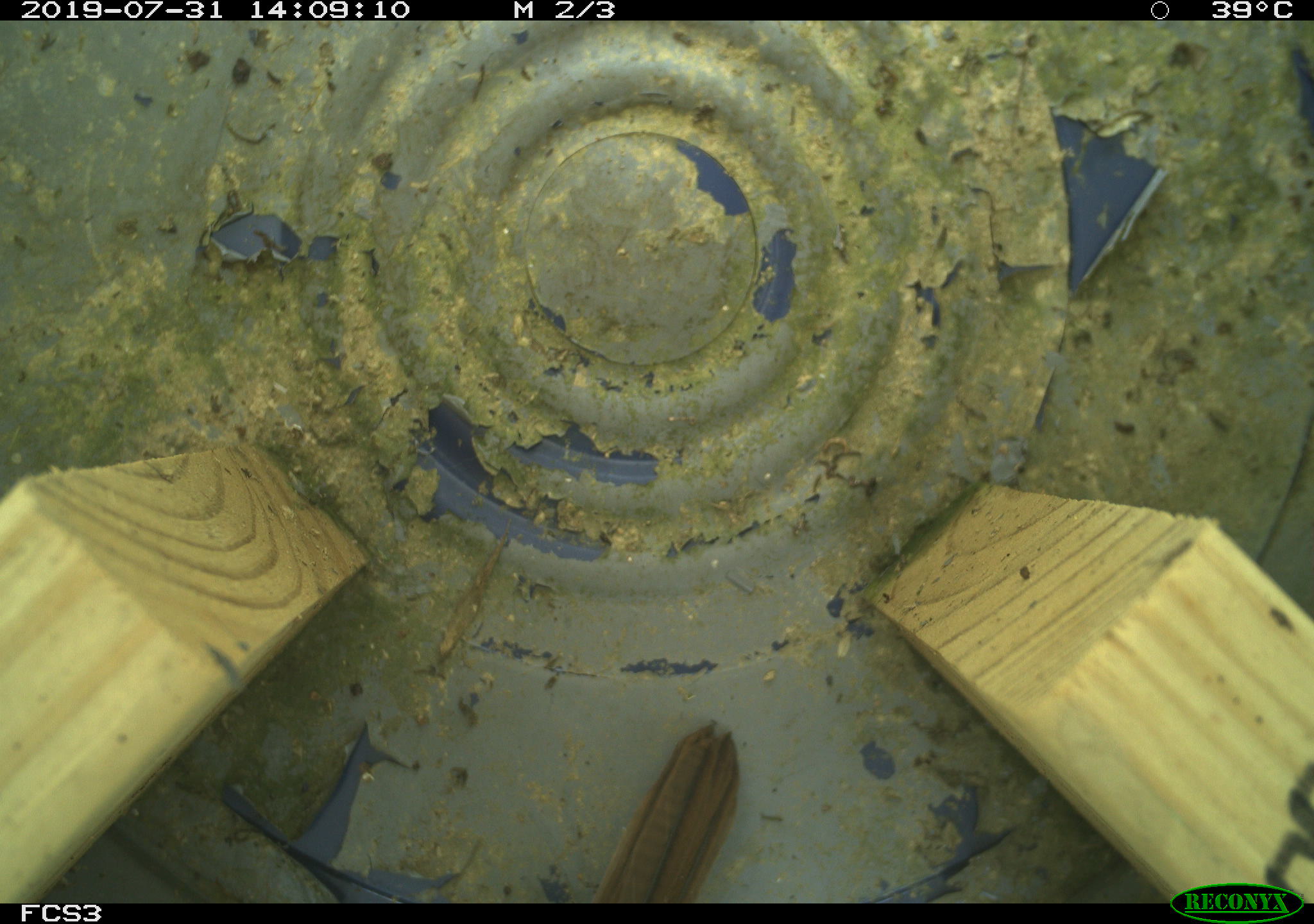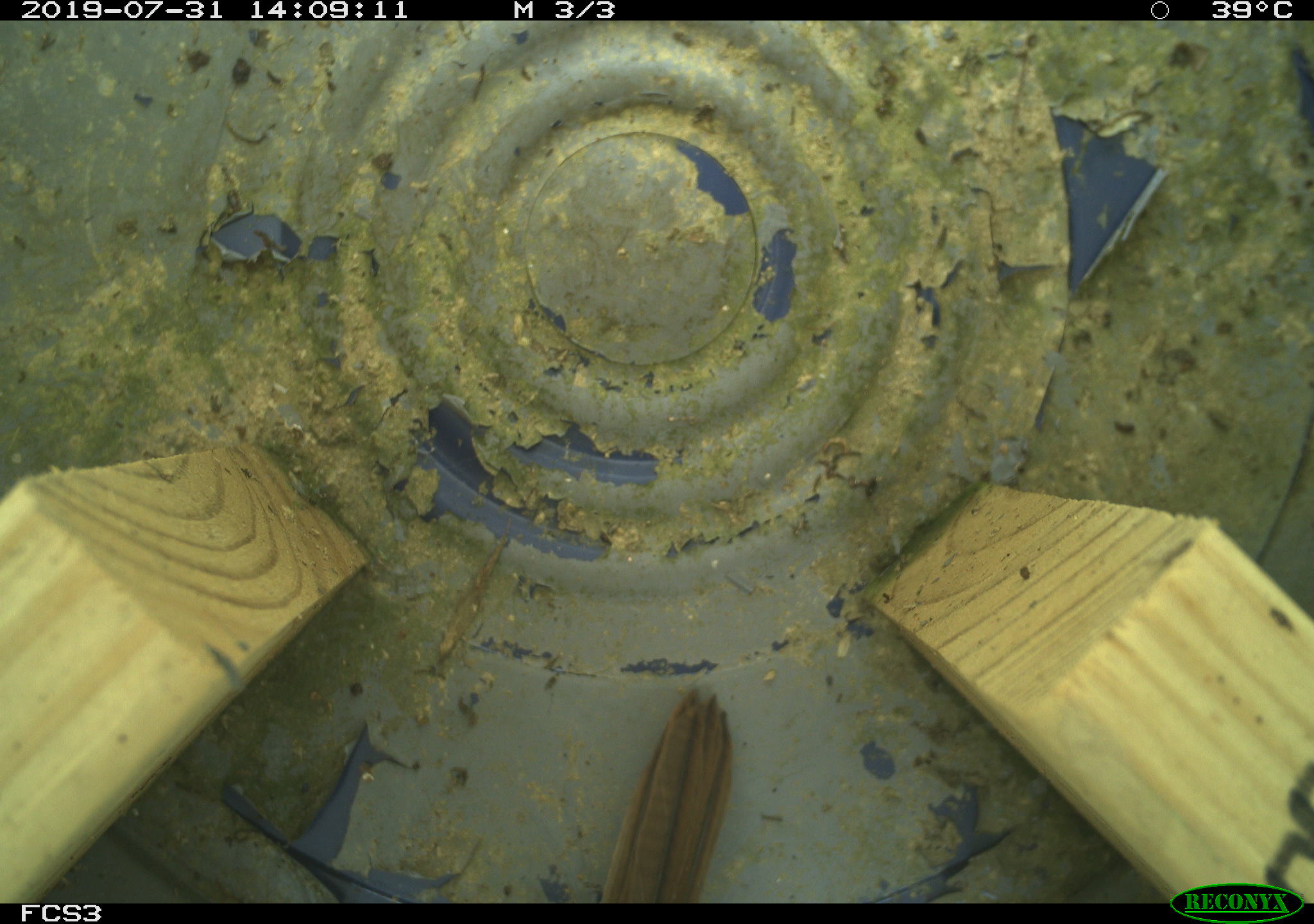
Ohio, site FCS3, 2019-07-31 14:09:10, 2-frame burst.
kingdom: Animalia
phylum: Chordata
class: Aves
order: Passeriformes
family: Passerellidae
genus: Melospiza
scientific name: Melospiza melodia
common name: song sparrow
Song sparrow (Melospiza melodia).